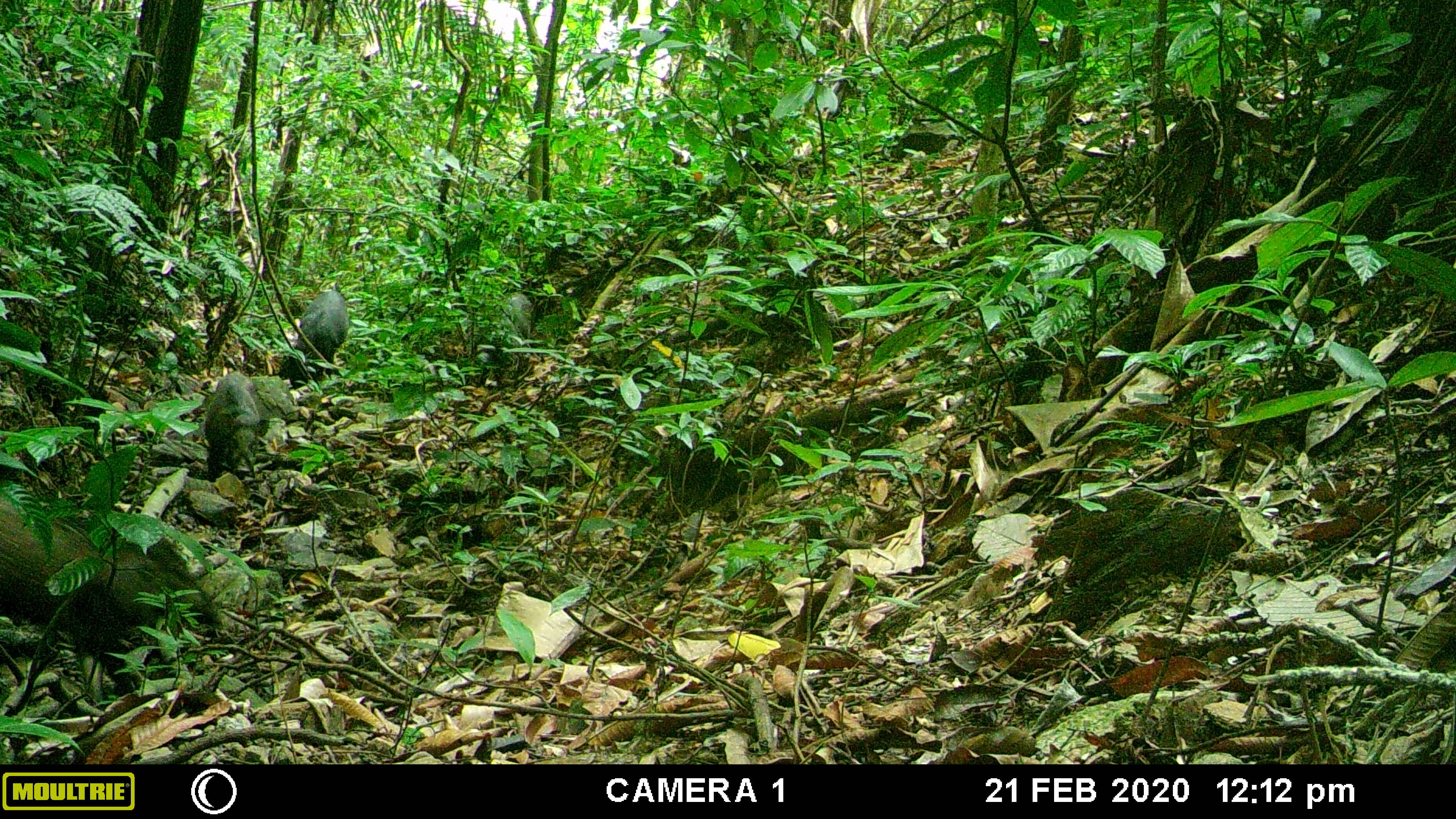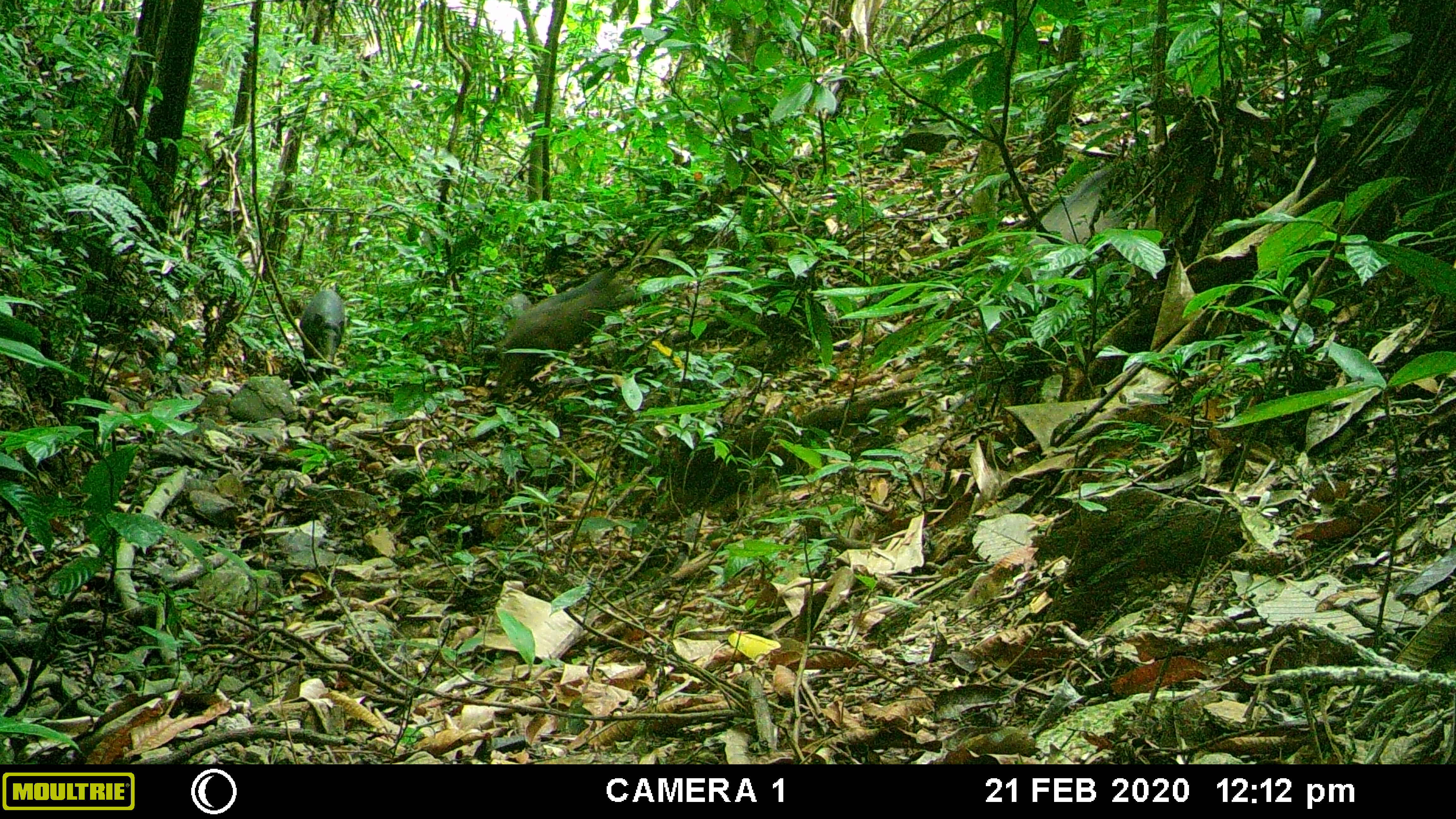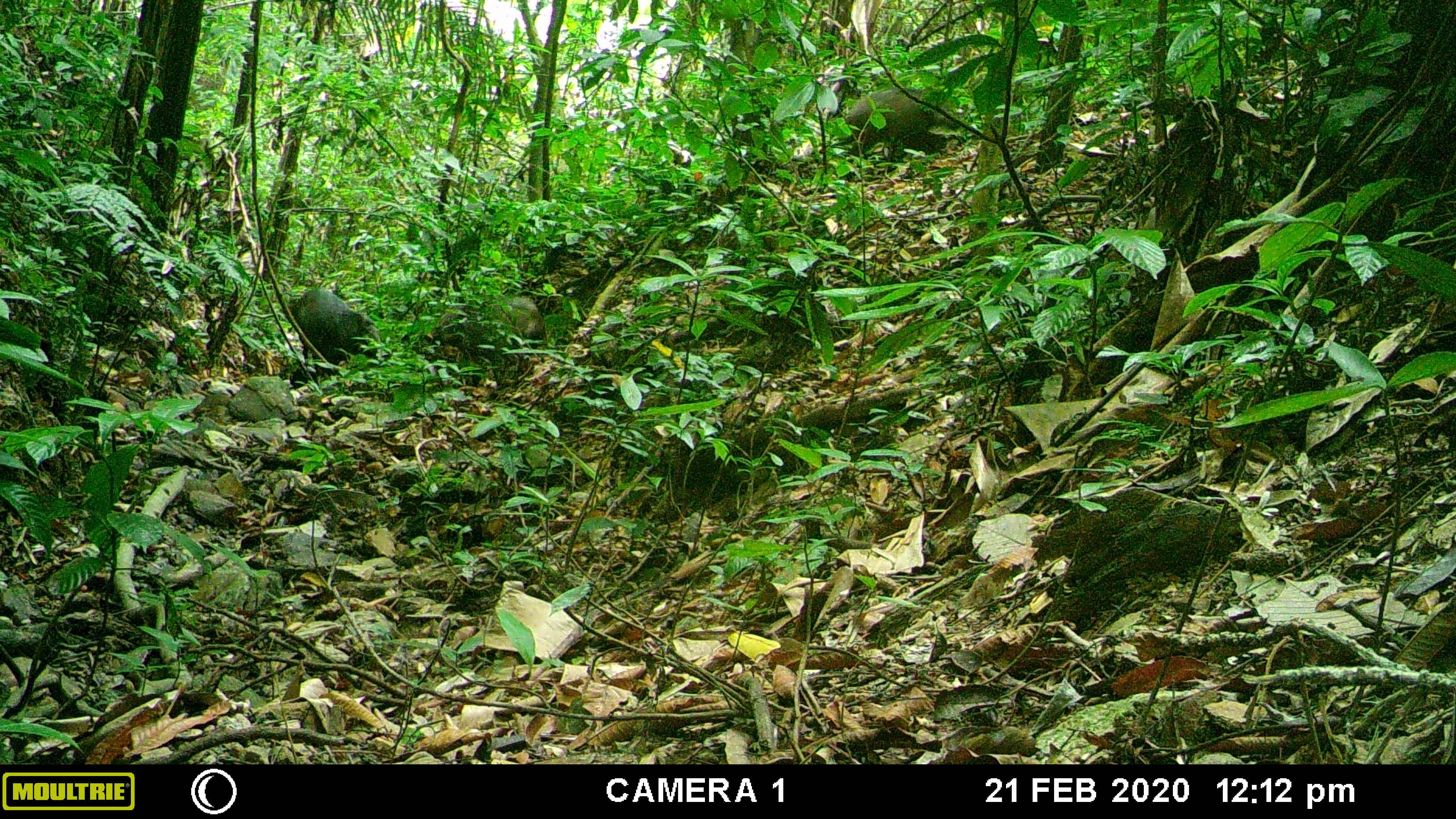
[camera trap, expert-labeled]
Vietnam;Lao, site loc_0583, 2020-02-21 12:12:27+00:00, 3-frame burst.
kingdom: Animalia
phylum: Chordata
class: Mammalia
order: Artiodactyla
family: Suidae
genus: Sus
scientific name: Sus scrofa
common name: eurasian wild pig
Eurasian wild pig (Sus scrofa). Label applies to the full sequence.